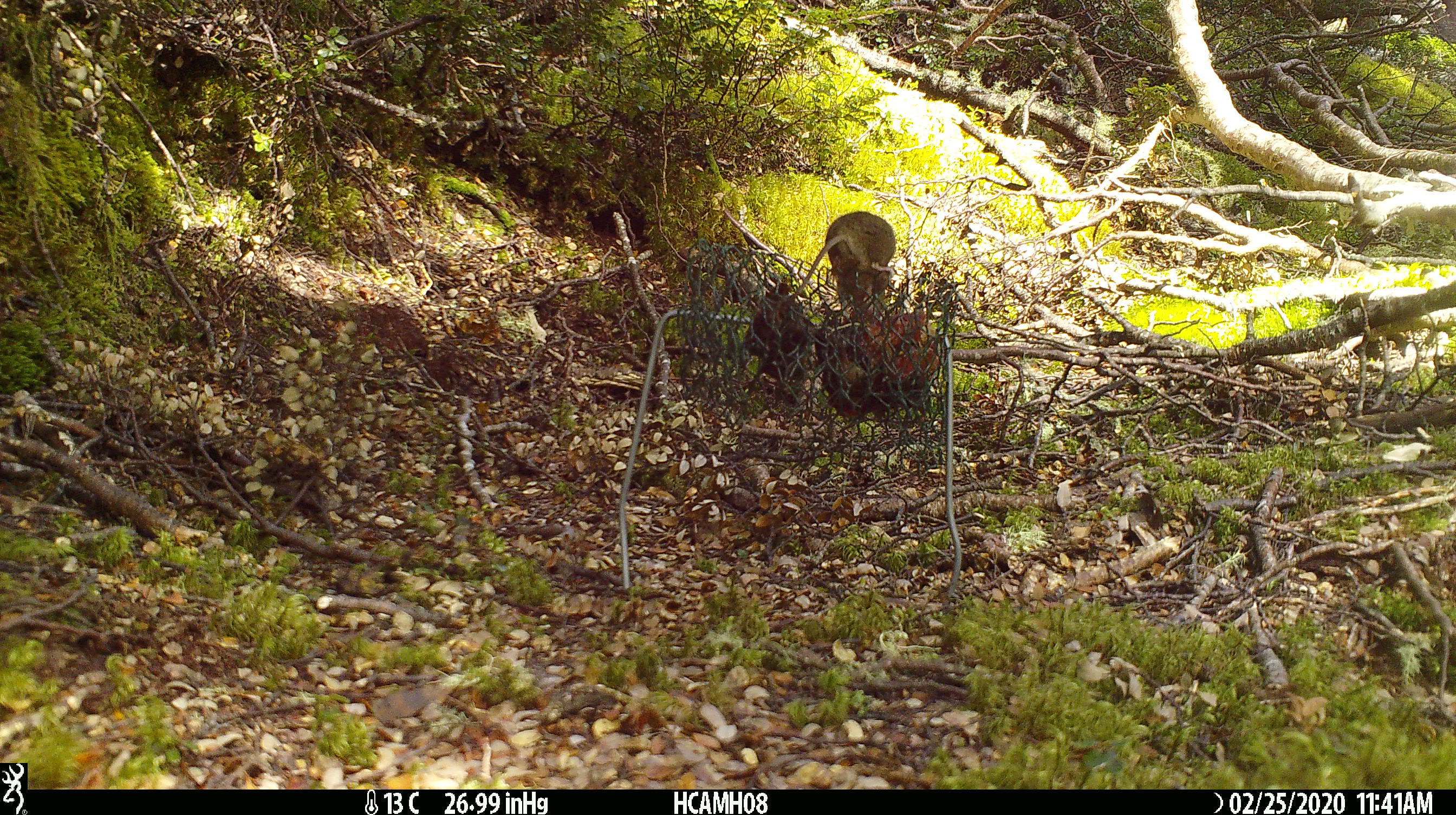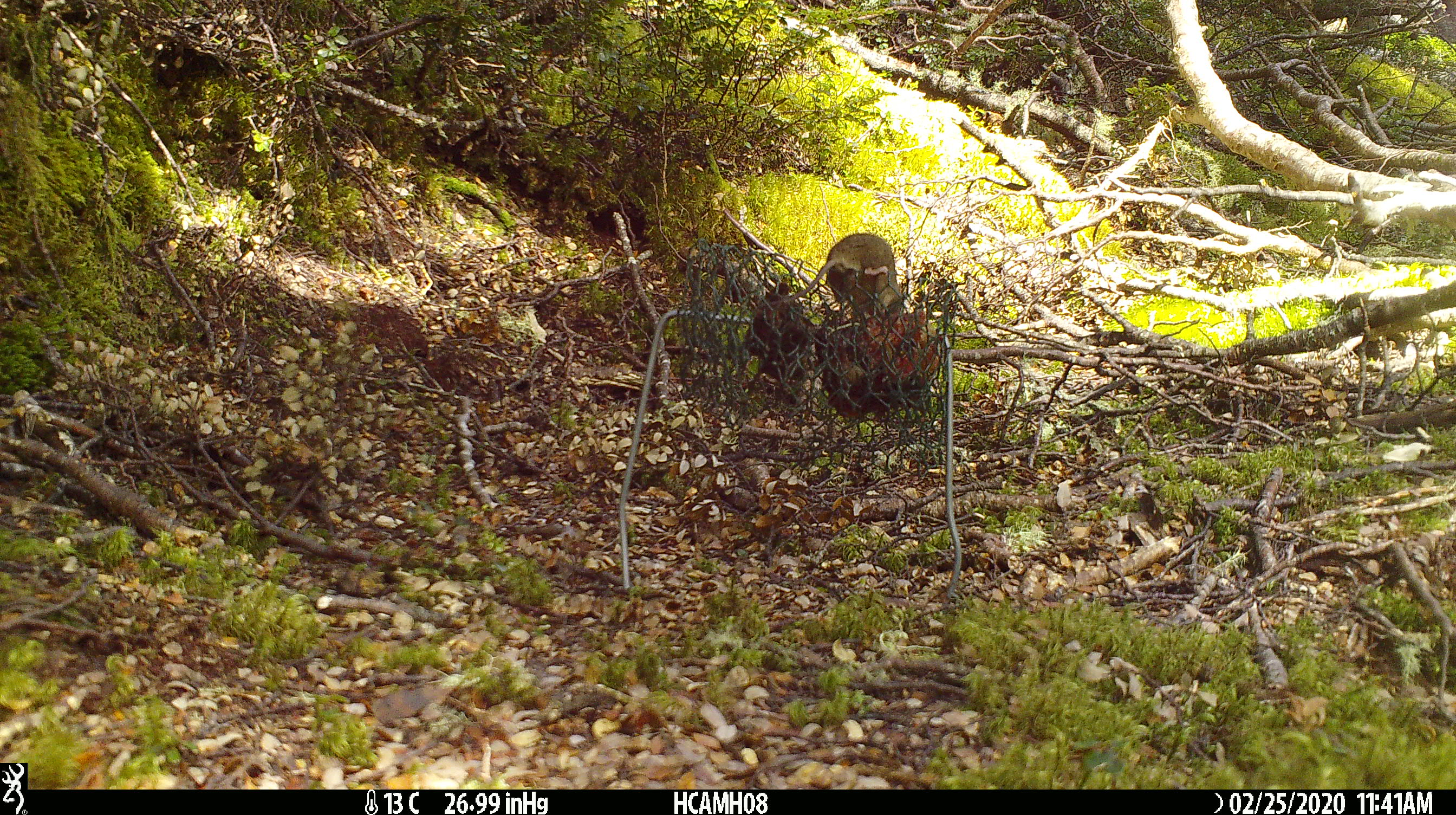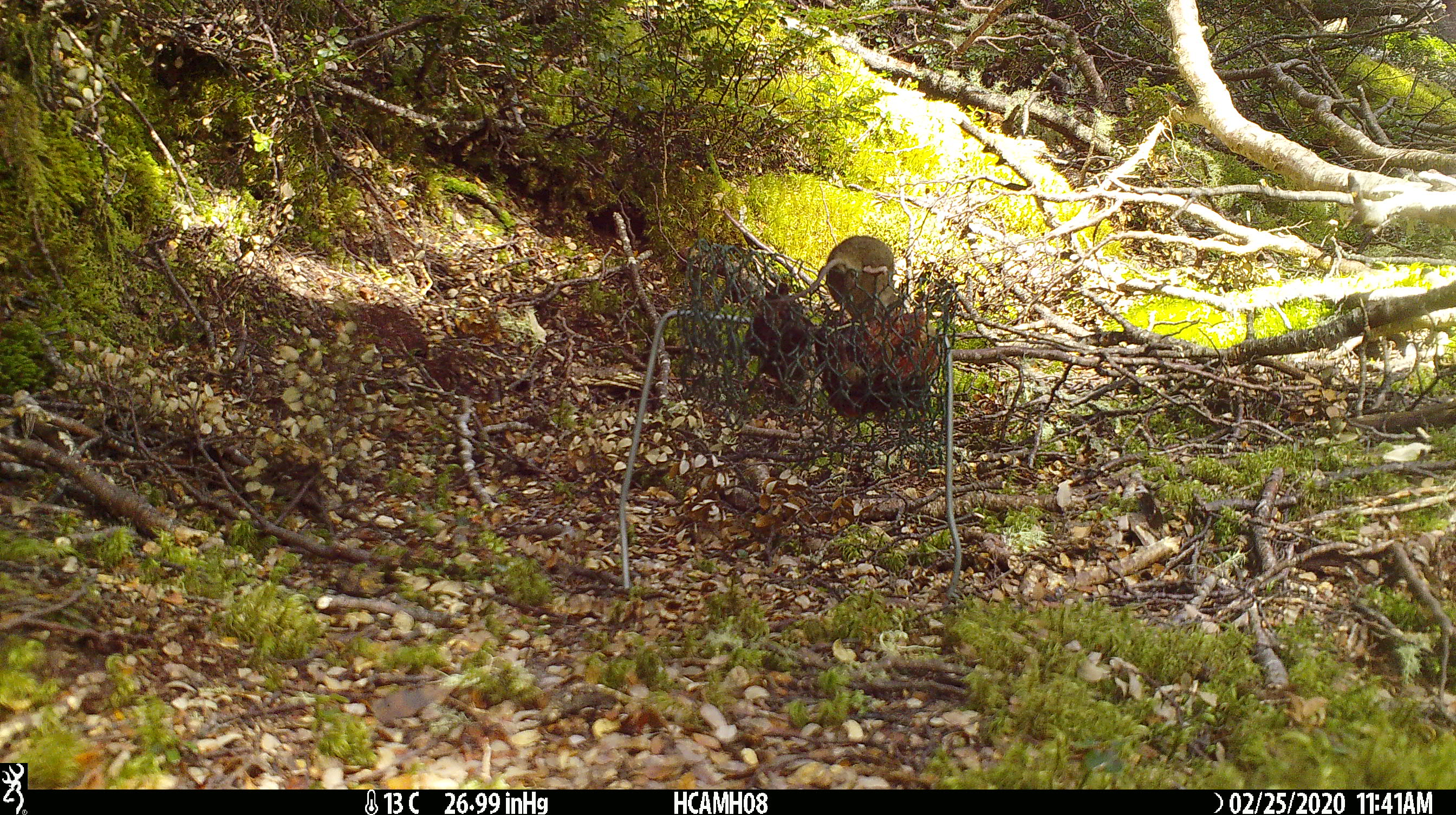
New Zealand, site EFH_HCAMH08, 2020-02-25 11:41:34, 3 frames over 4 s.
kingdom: Animalia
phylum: Chordata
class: Mammalia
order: Rodentia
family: Muridae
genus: Mus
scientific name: Mus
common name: mouse